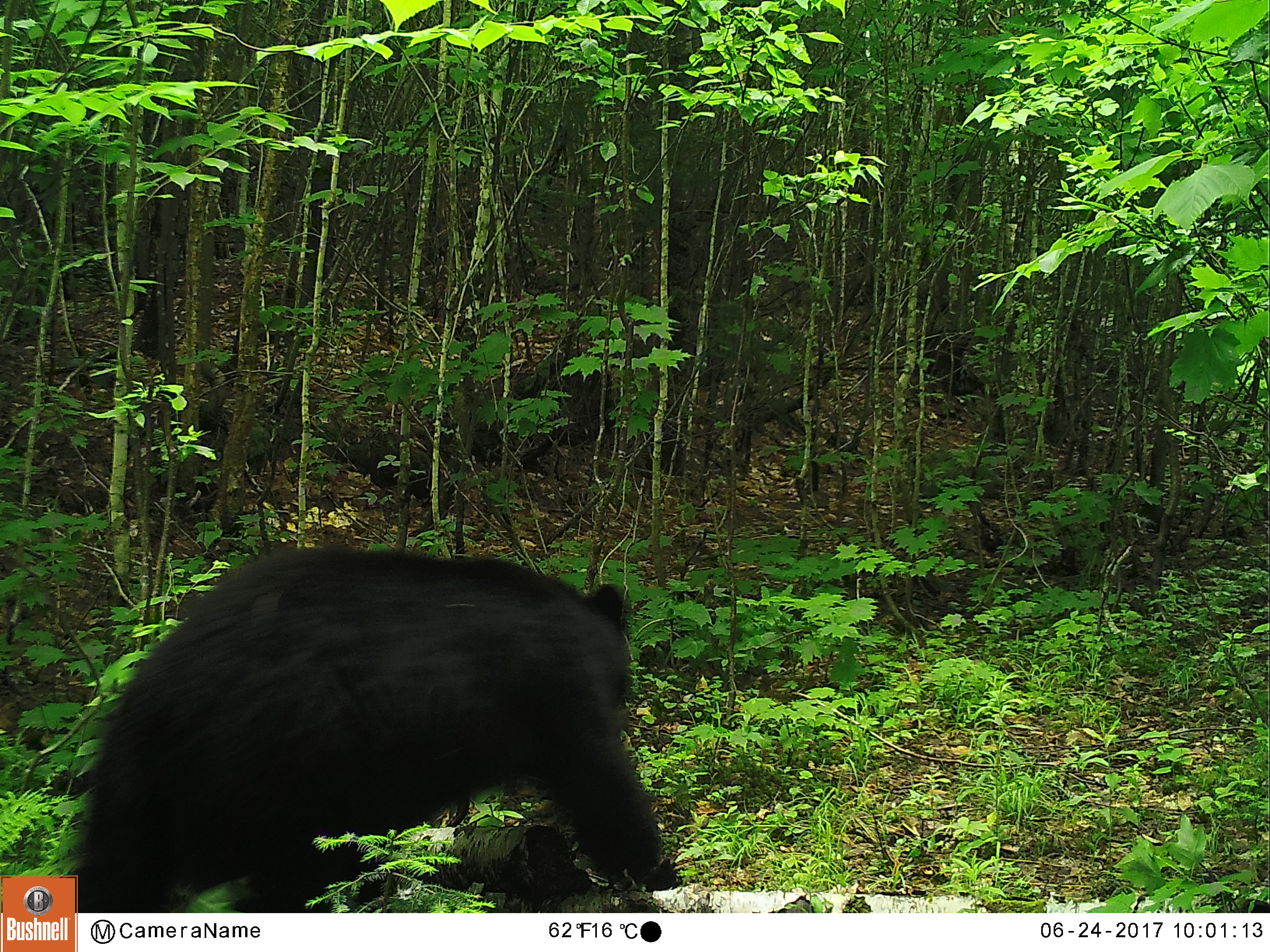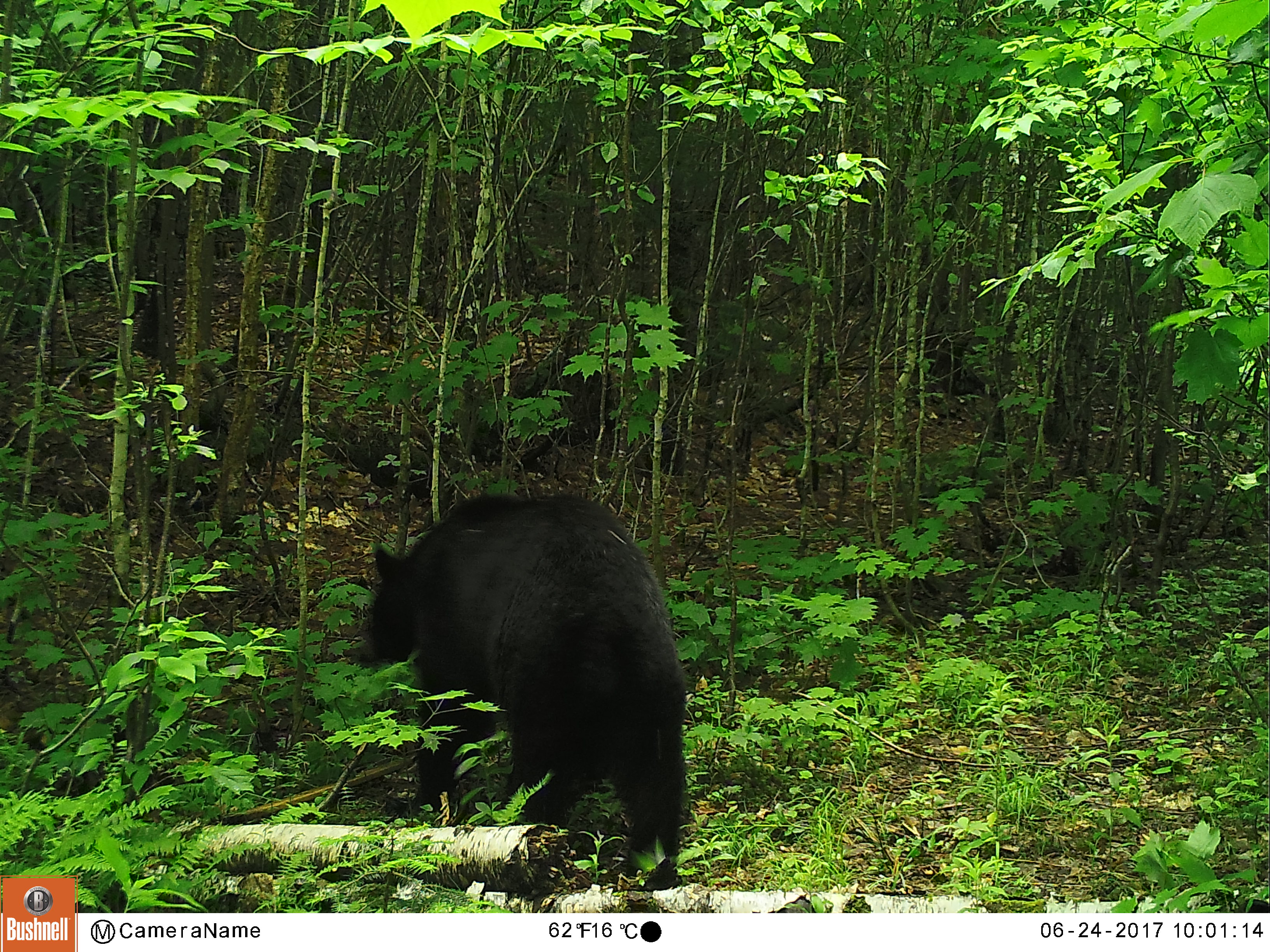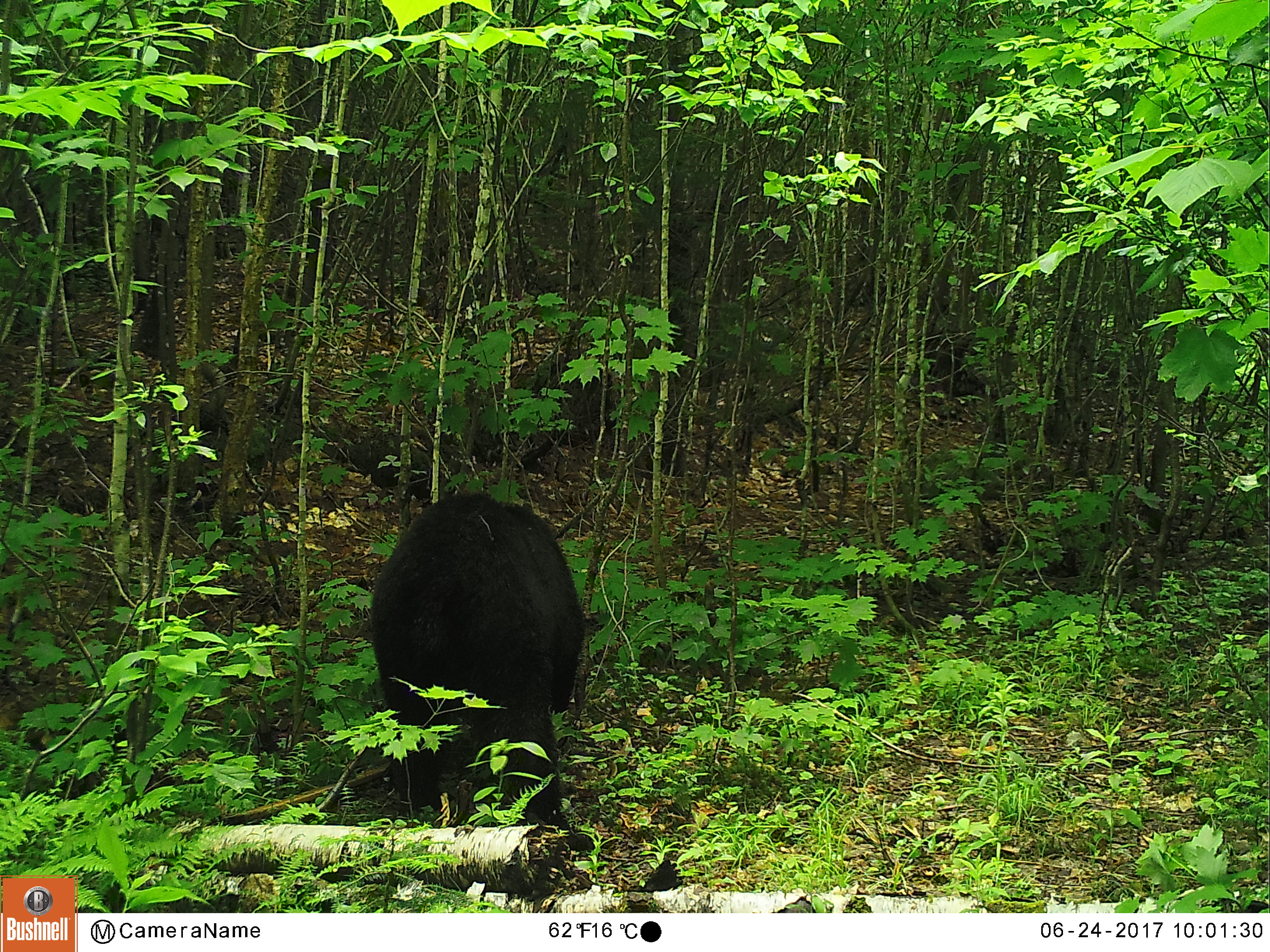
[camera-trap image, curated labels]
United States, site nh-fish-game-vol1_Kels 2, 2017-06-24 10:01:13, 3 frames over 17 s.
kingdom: Animalia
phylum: Chordata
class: Mammalia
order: Carnivora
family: Ursidae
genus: Ursus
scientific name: Ursus americanus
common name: black bear